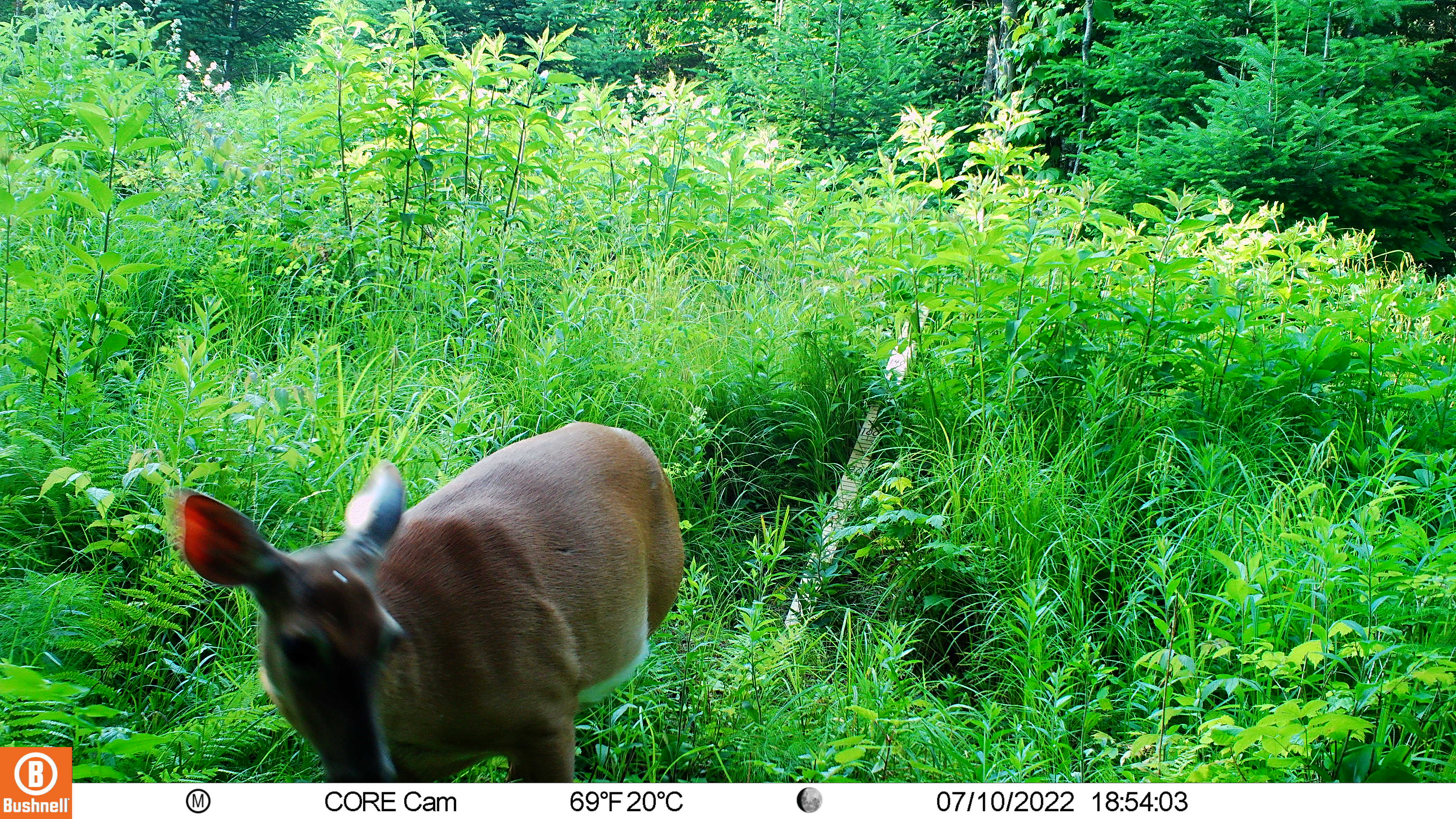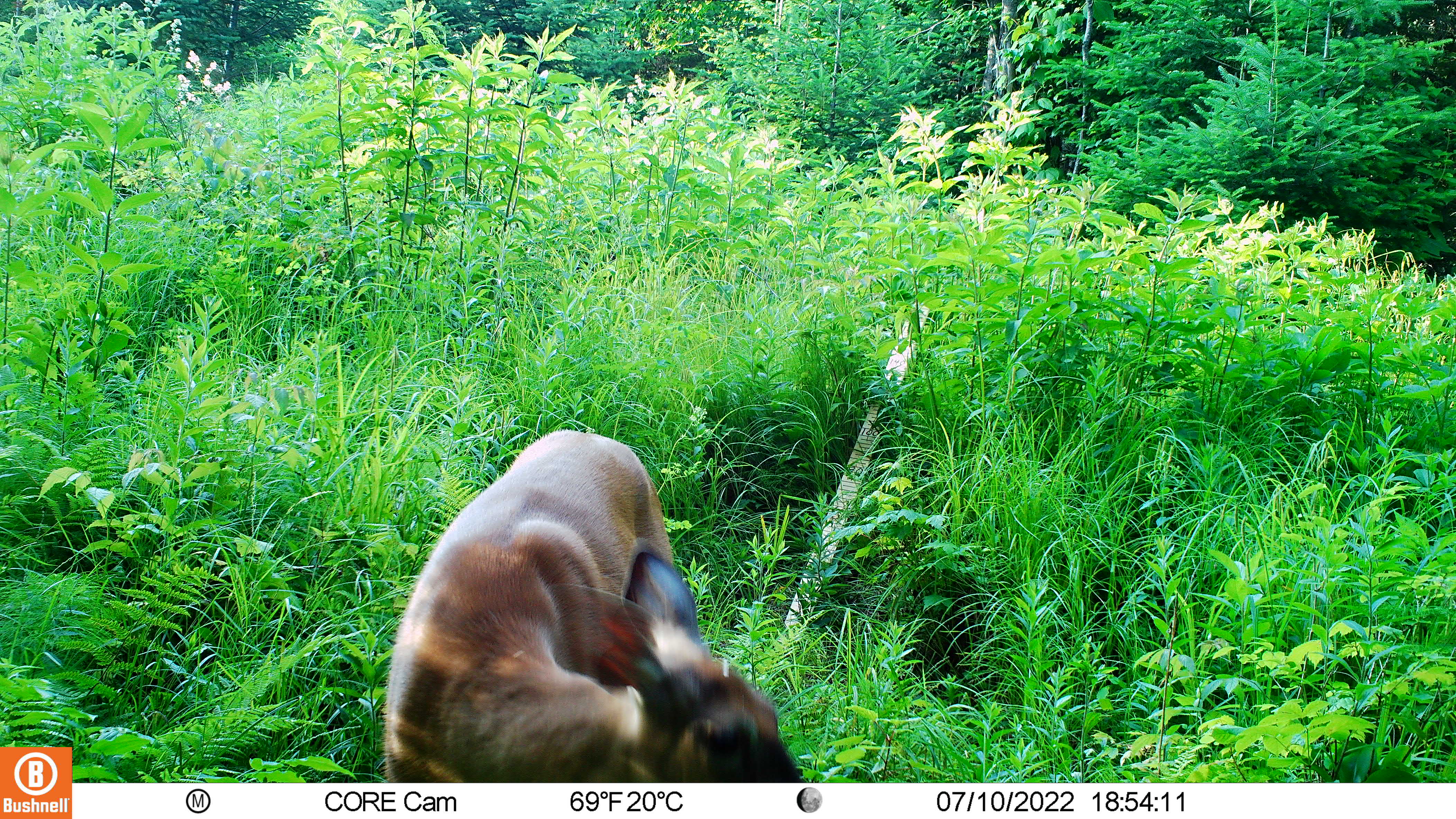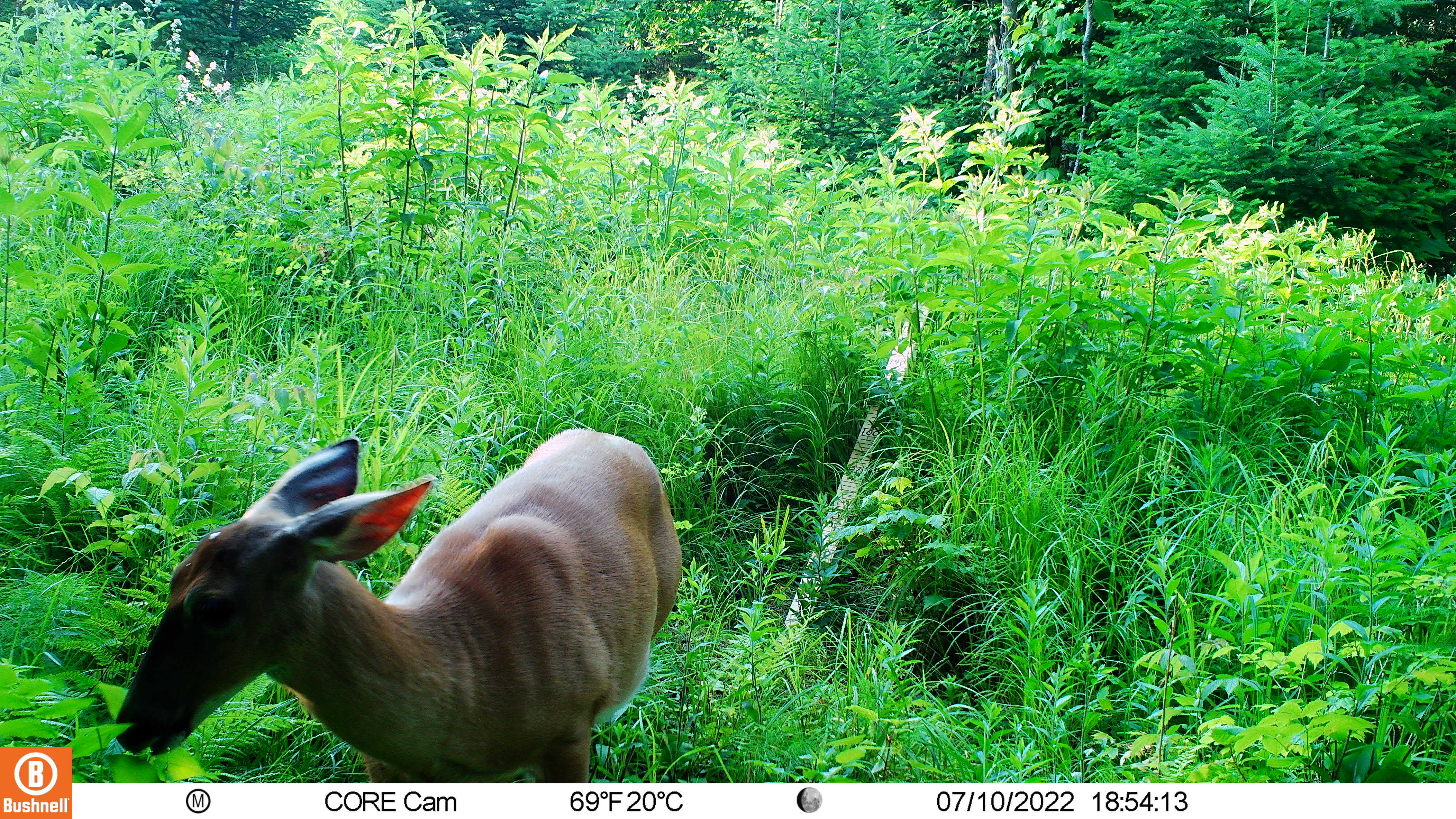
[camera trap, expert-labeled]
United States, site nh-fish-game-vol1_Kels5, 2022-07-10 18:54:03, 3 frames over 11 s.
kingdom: Animalia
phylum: Chordata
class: Mammalia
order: Artiodactyla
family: Cervidae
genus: Odocoileus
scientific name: Odocoileus virginianus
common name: white-tailed deer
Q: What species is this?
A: White-tailed deer (Odocoileus virginianus).